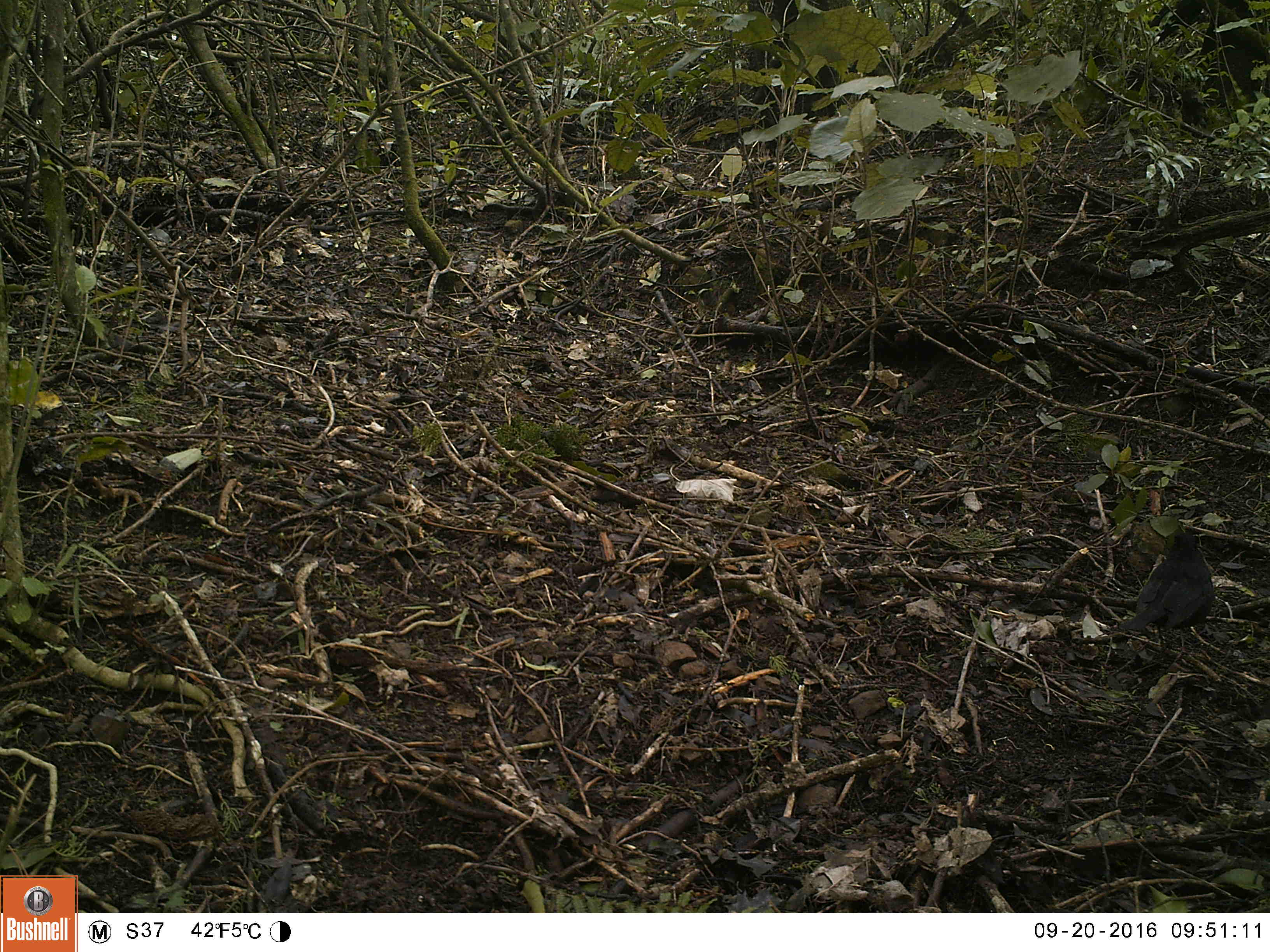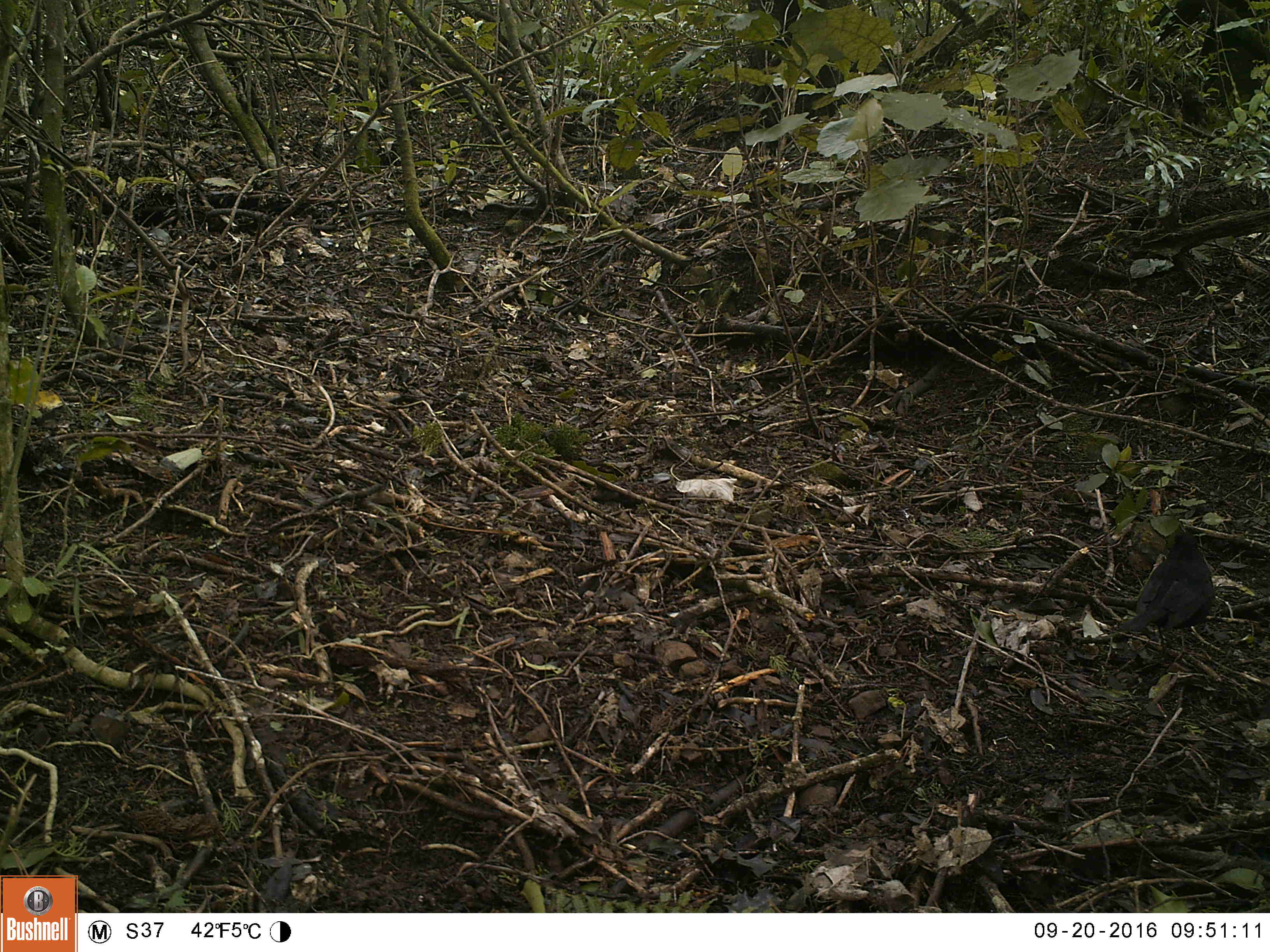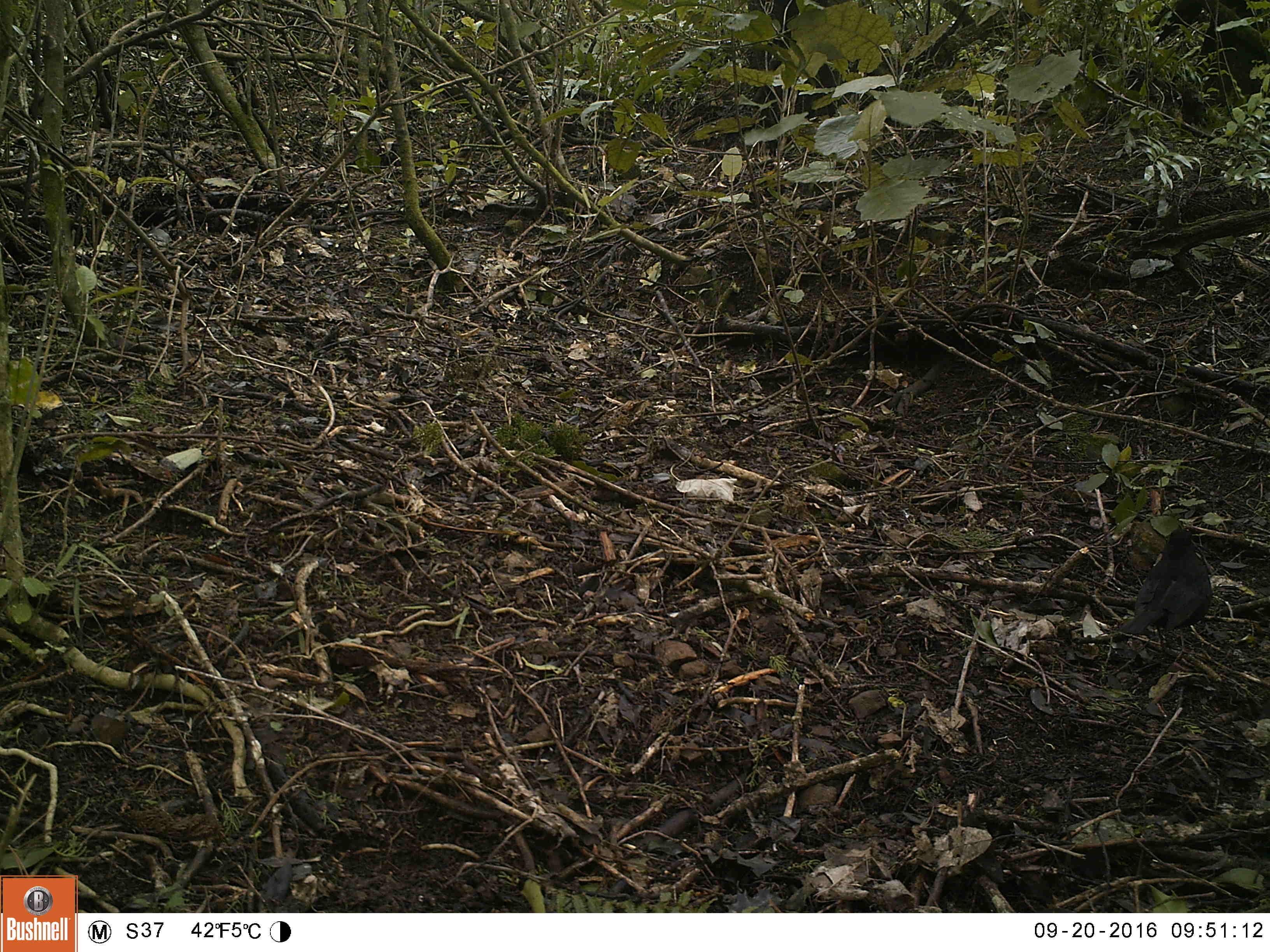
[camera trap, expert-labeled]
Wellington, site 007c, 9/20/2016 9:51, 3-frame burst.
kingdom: Animalia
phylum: Chordata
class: Aves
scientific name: Aves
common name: bird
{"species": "bird (Aves)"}